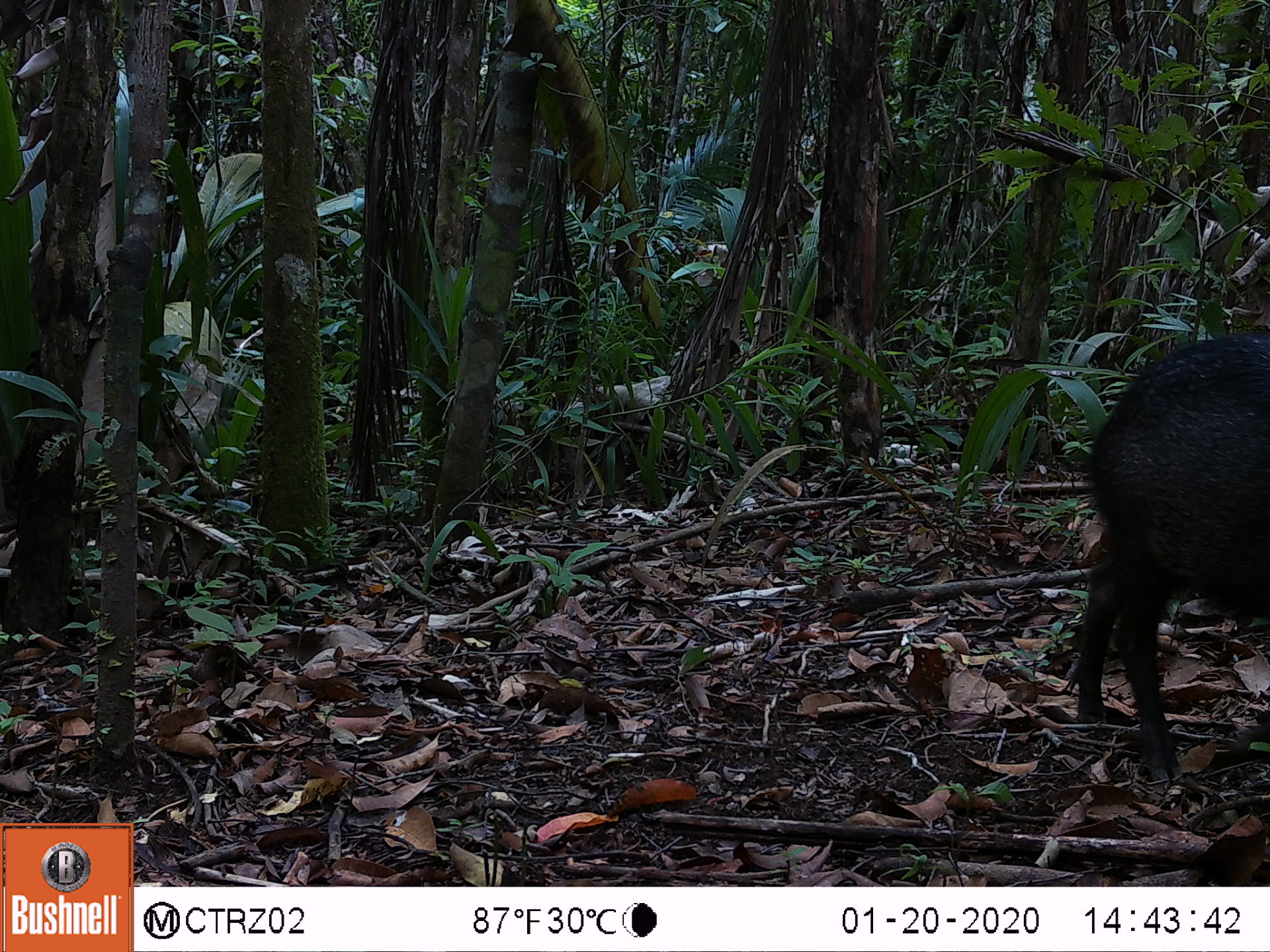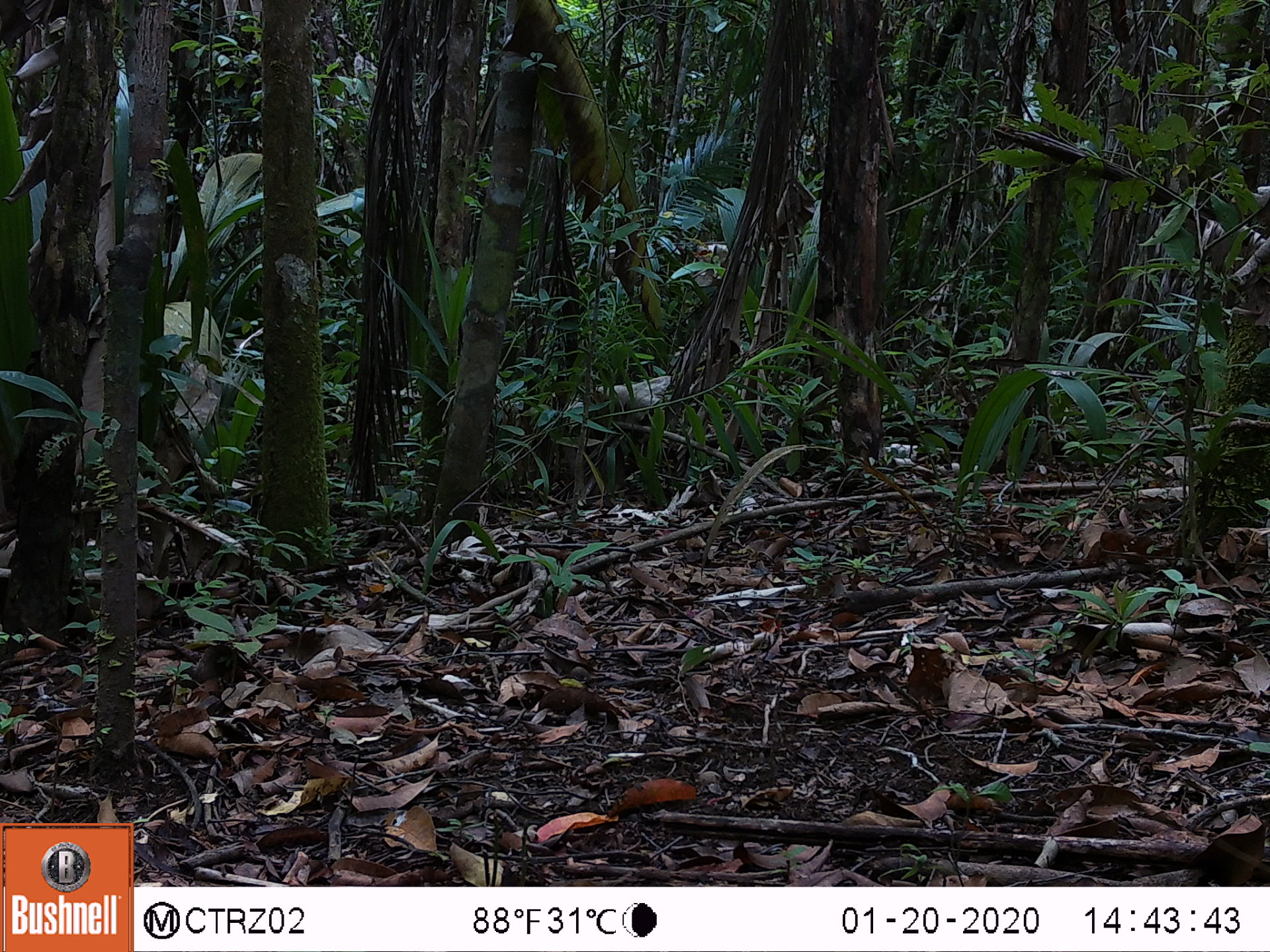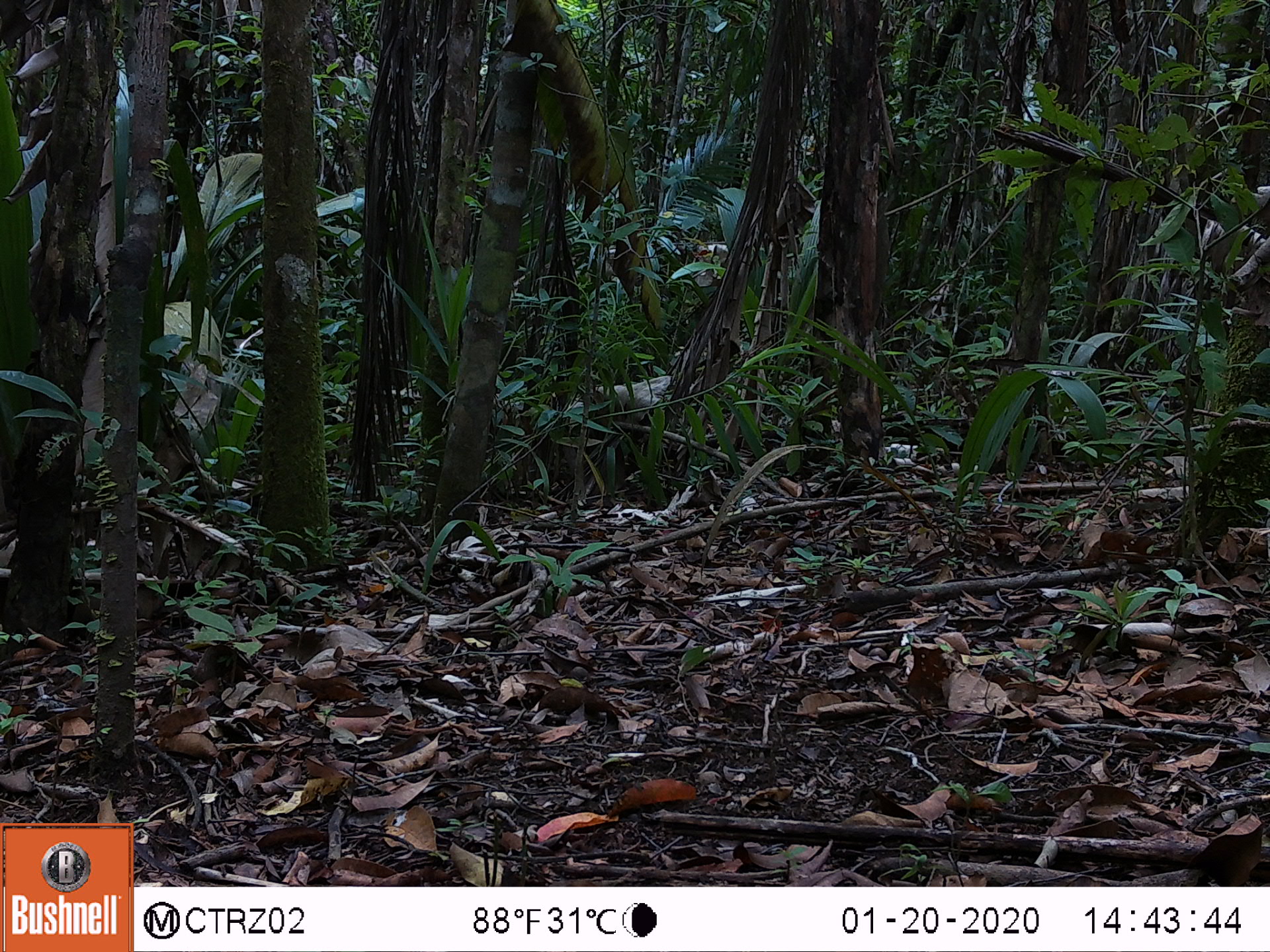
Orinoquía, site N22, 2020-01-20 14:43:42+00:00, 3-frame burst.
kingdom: Animalia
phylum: Chordata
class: Mammalia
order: Artiodactyla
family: Tayassuidae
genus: Pecari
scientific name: Pecari tajacu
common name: collared peccary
Collared peccary (Pecari tajacu).